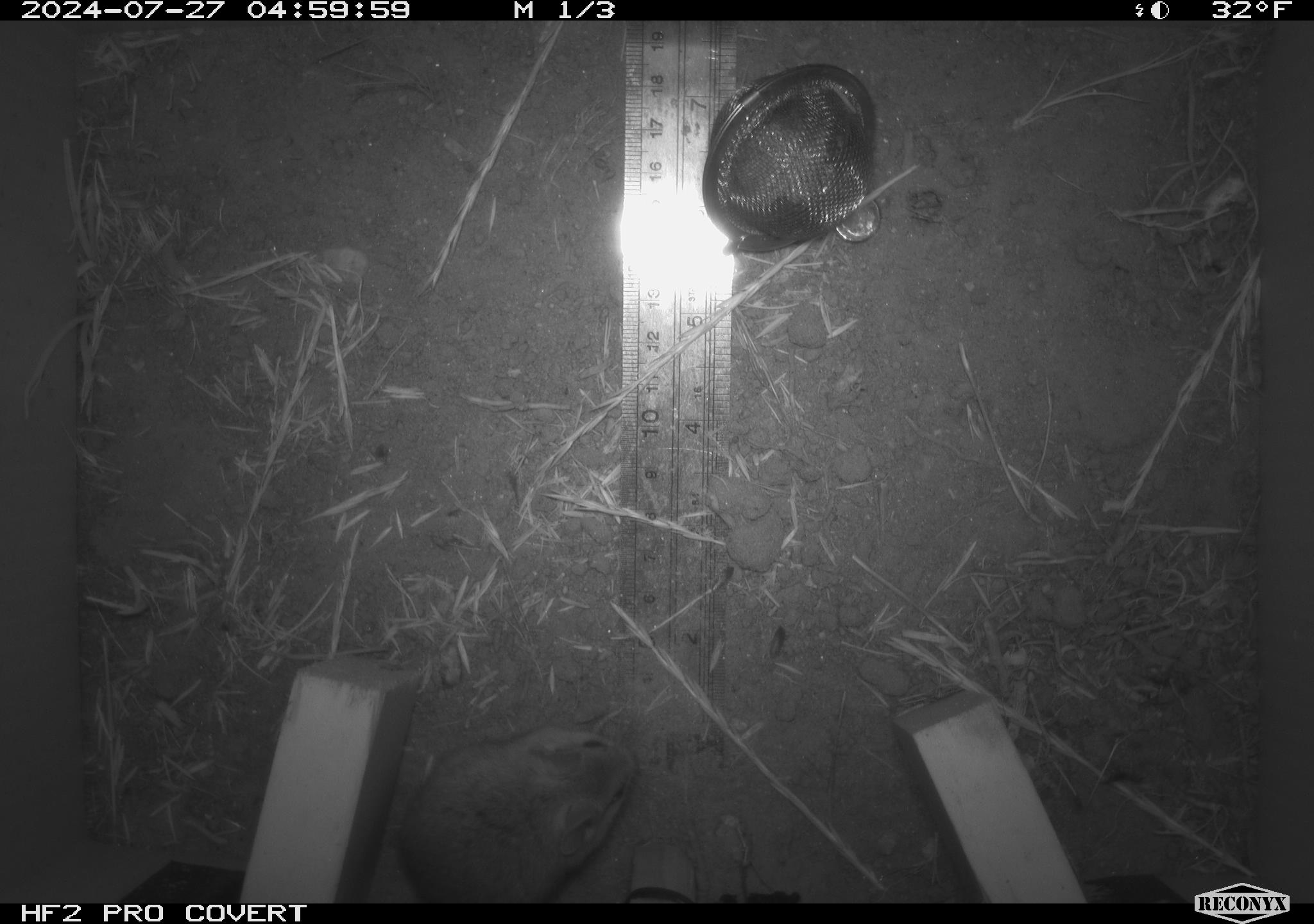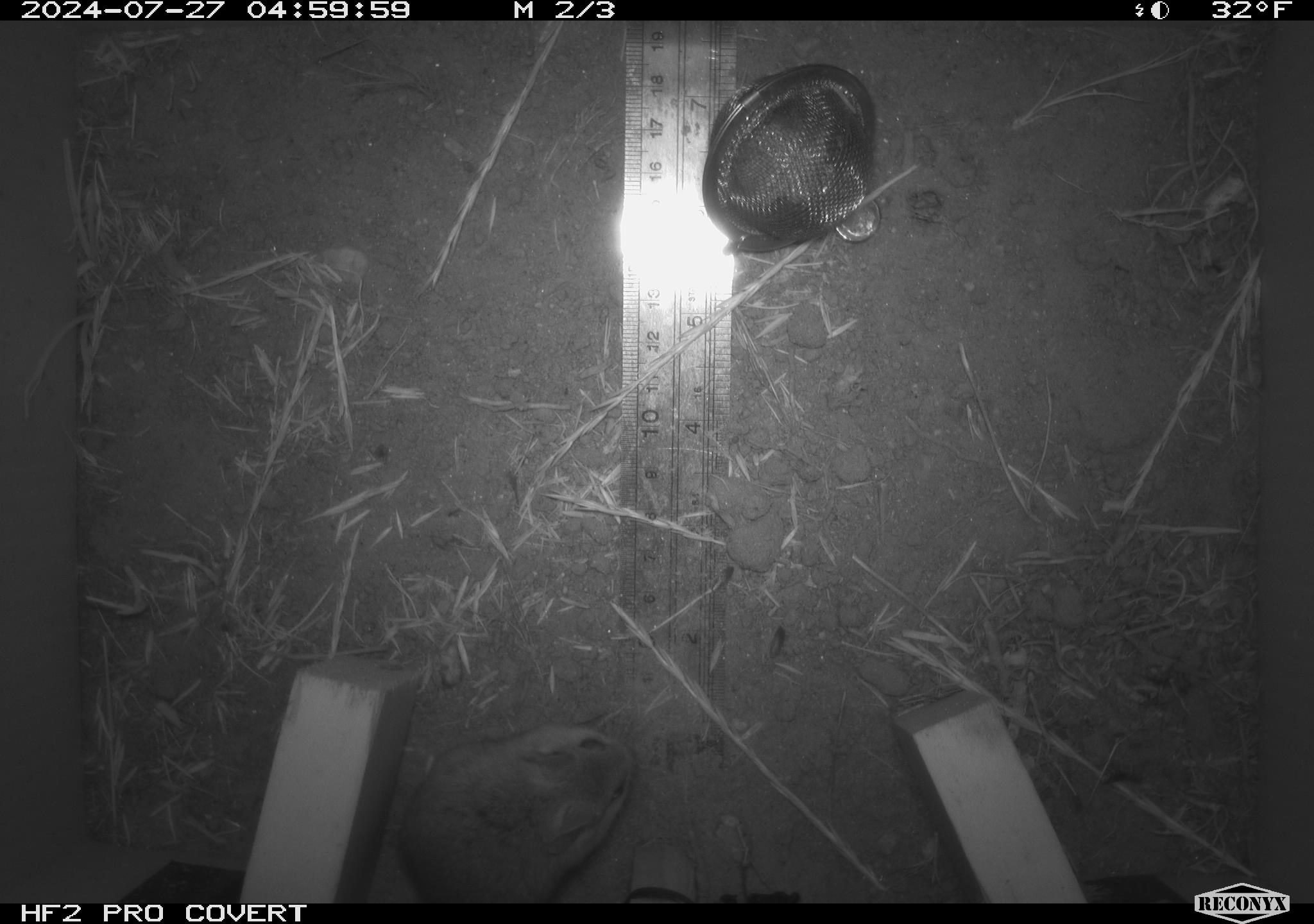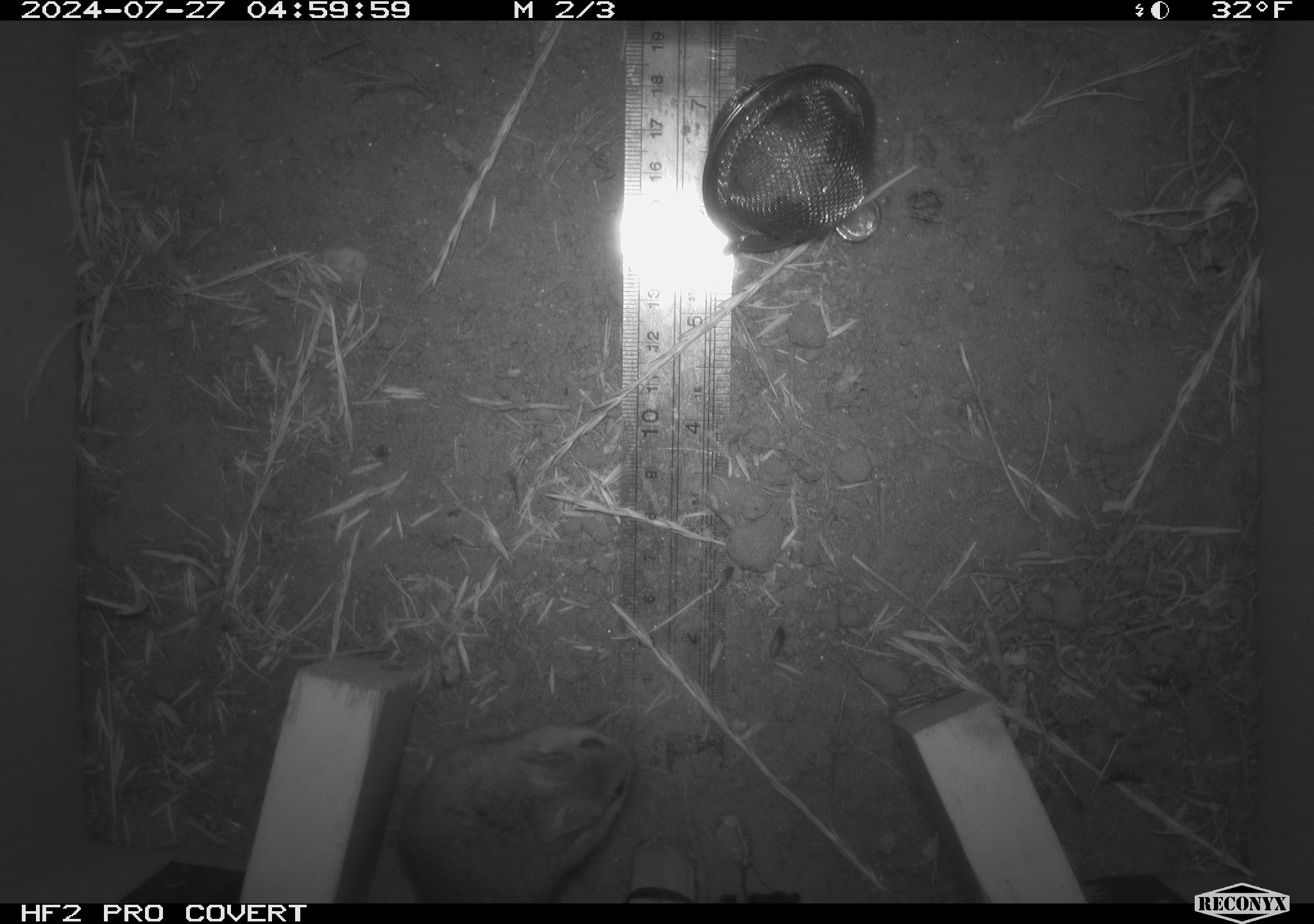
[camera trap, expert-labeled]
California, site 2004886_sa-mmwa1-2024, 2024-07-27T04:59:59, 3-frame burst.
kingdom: Animalia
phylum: Chordata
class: Mammalia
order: Rodentia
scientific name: Rodentia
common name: mouse species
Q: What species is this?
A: Mouse species (Rodentia).